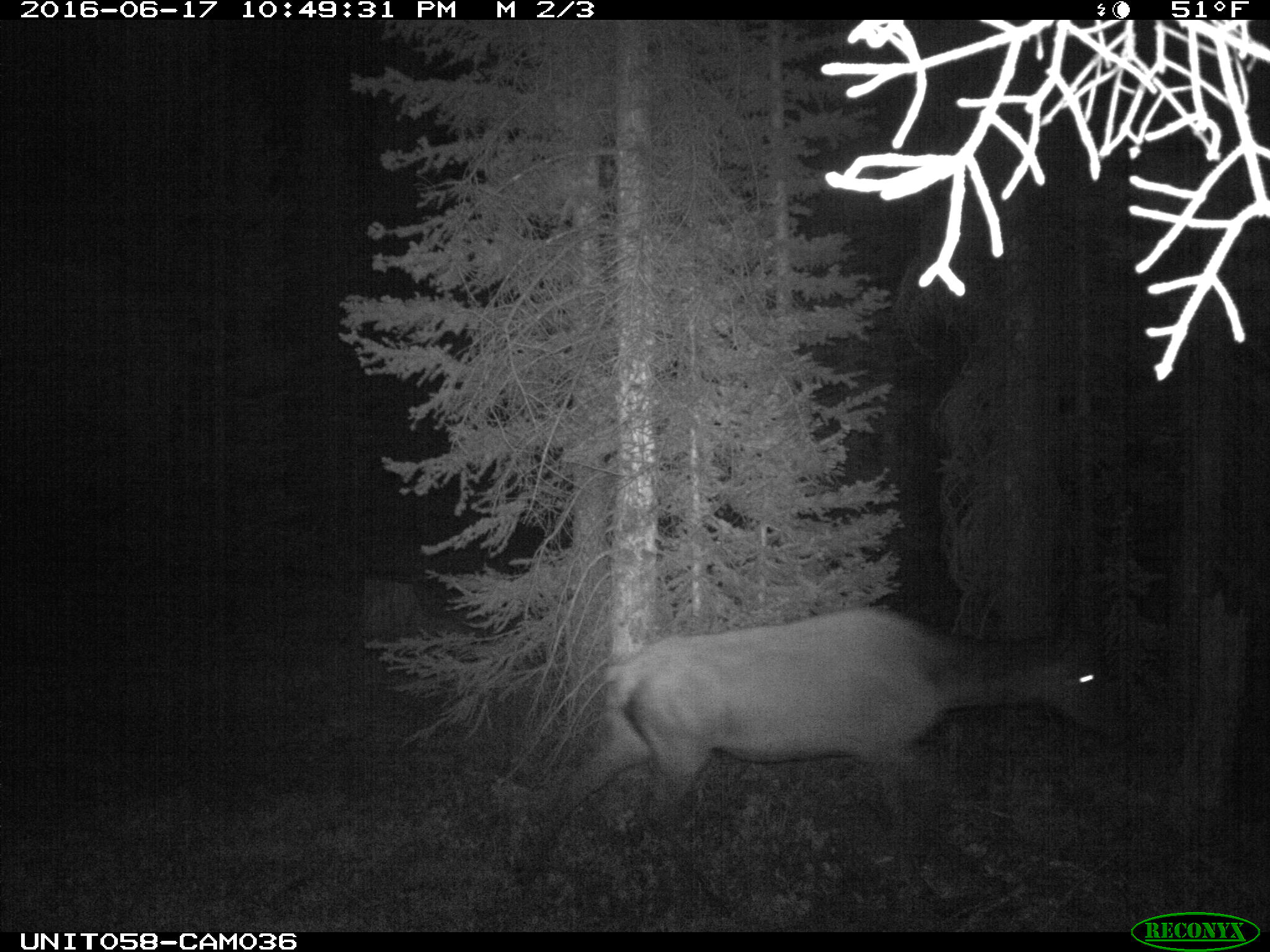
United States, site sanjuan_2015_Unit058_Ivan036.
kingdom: Animalia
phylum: Chordata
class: Mammalia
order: Artiodactyla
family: Cervidae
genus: Cervus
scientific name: Cervus elaphus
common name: red deer